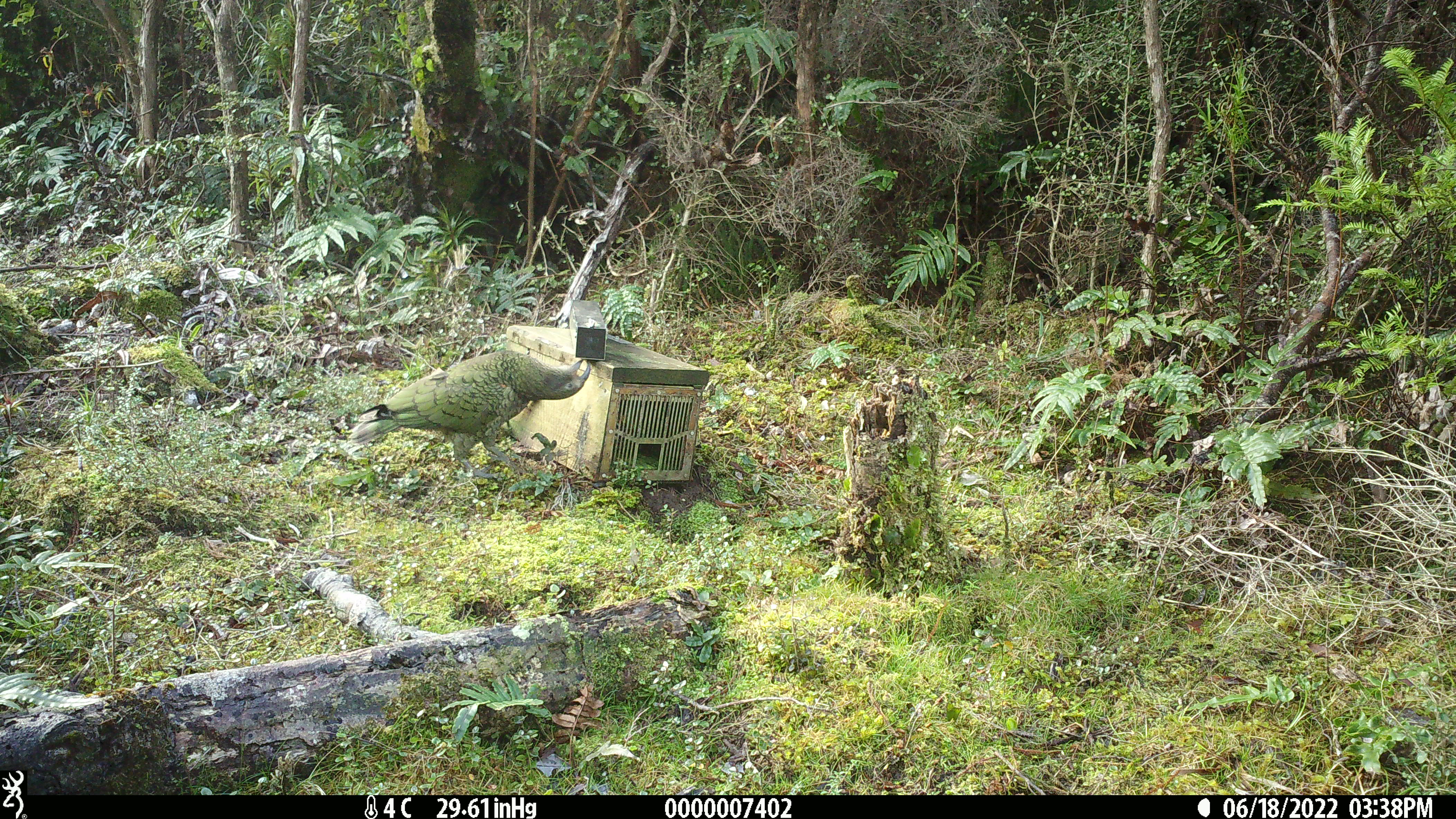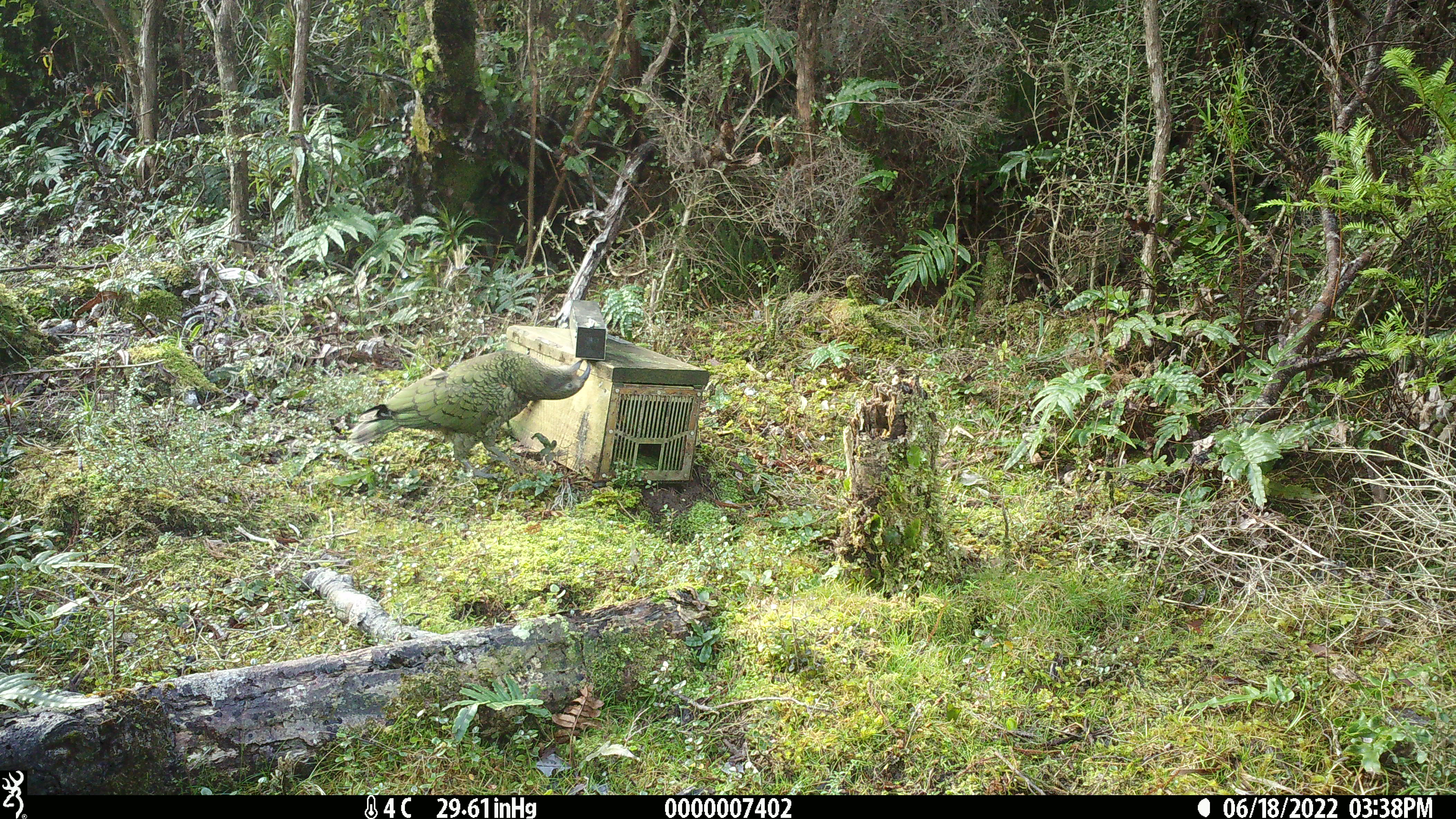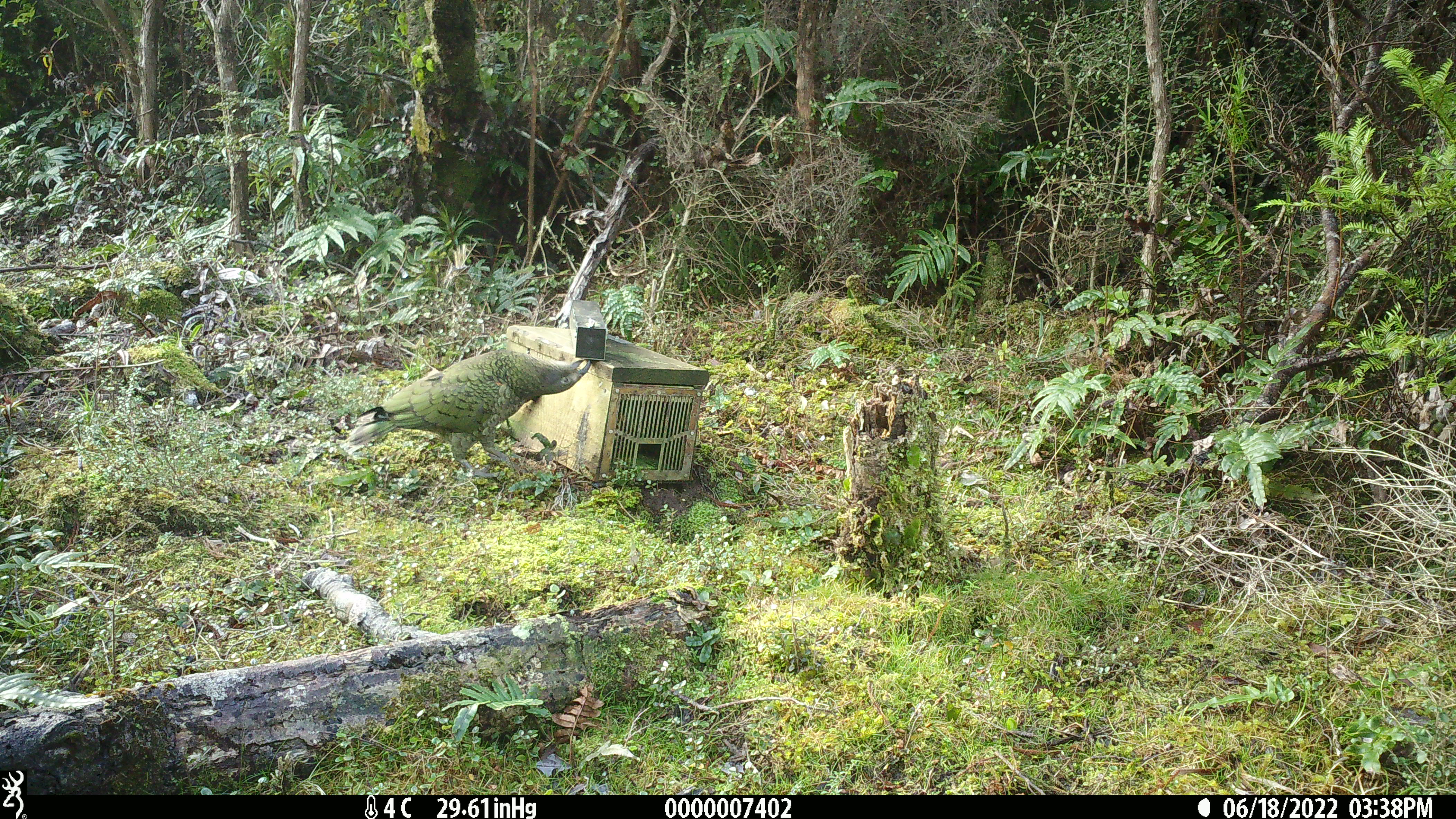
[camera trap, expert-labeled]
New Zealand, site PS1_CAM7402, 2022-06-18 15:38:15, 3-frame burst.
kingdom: Animalia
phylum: Chordata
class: Aves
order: Psittaciformes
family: Strigopidae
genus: Nestor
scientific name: Nestor notabilis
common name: kea